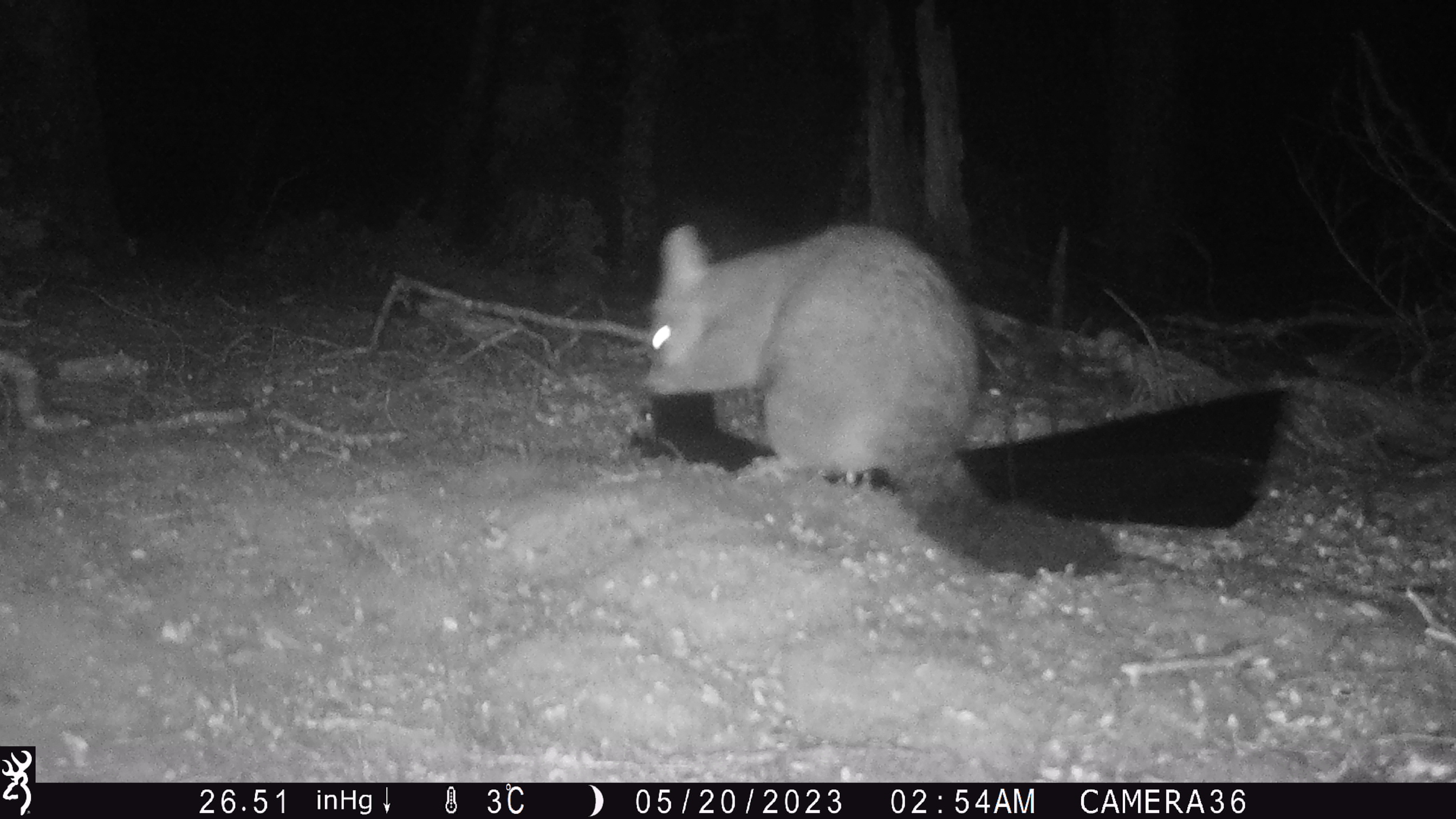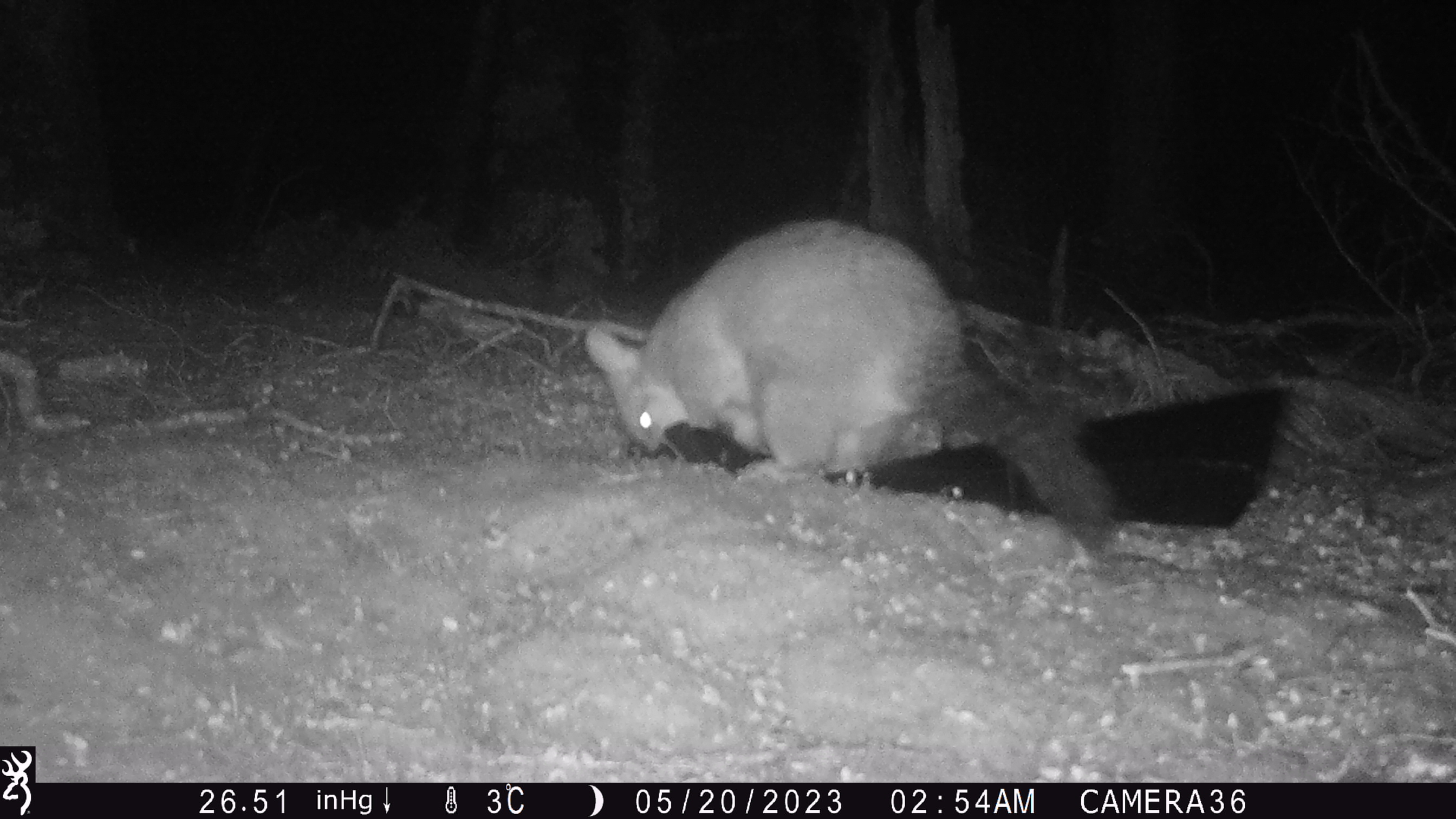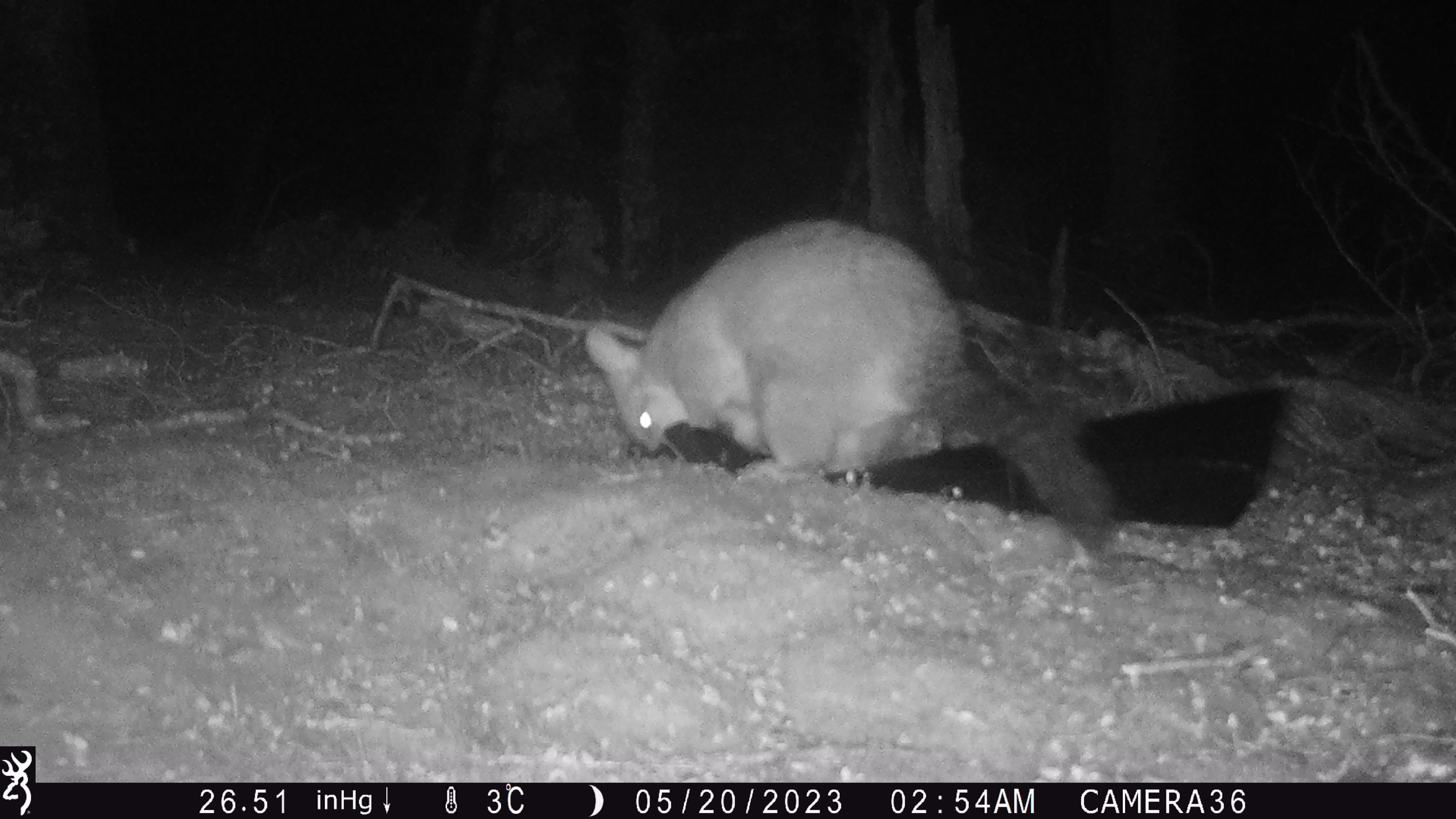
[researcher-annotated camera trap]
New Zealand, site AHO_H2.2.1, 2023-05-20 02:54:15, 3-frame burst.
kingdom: Animalia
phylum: Chordata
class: Mammalia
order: Carnivora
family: Mustelidae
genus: Mustela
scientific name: Mustela erminea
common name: stoat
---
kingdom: Animalia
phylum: Chordata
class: Mammalia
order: Diprotodontia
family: Phalangeridae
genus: Trichosurus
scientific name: Trichosurus vulpecula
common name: common brushtail possum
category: possum